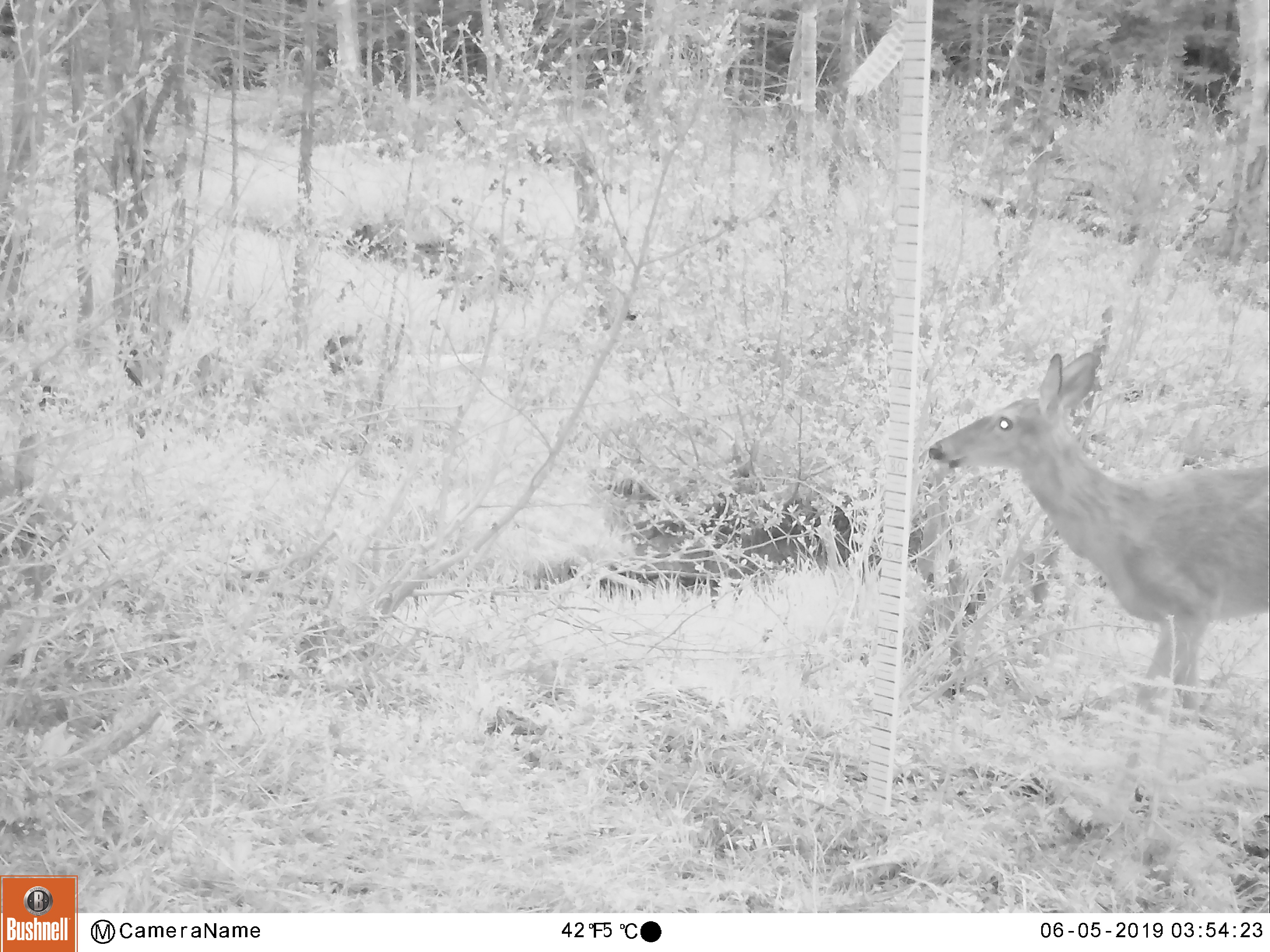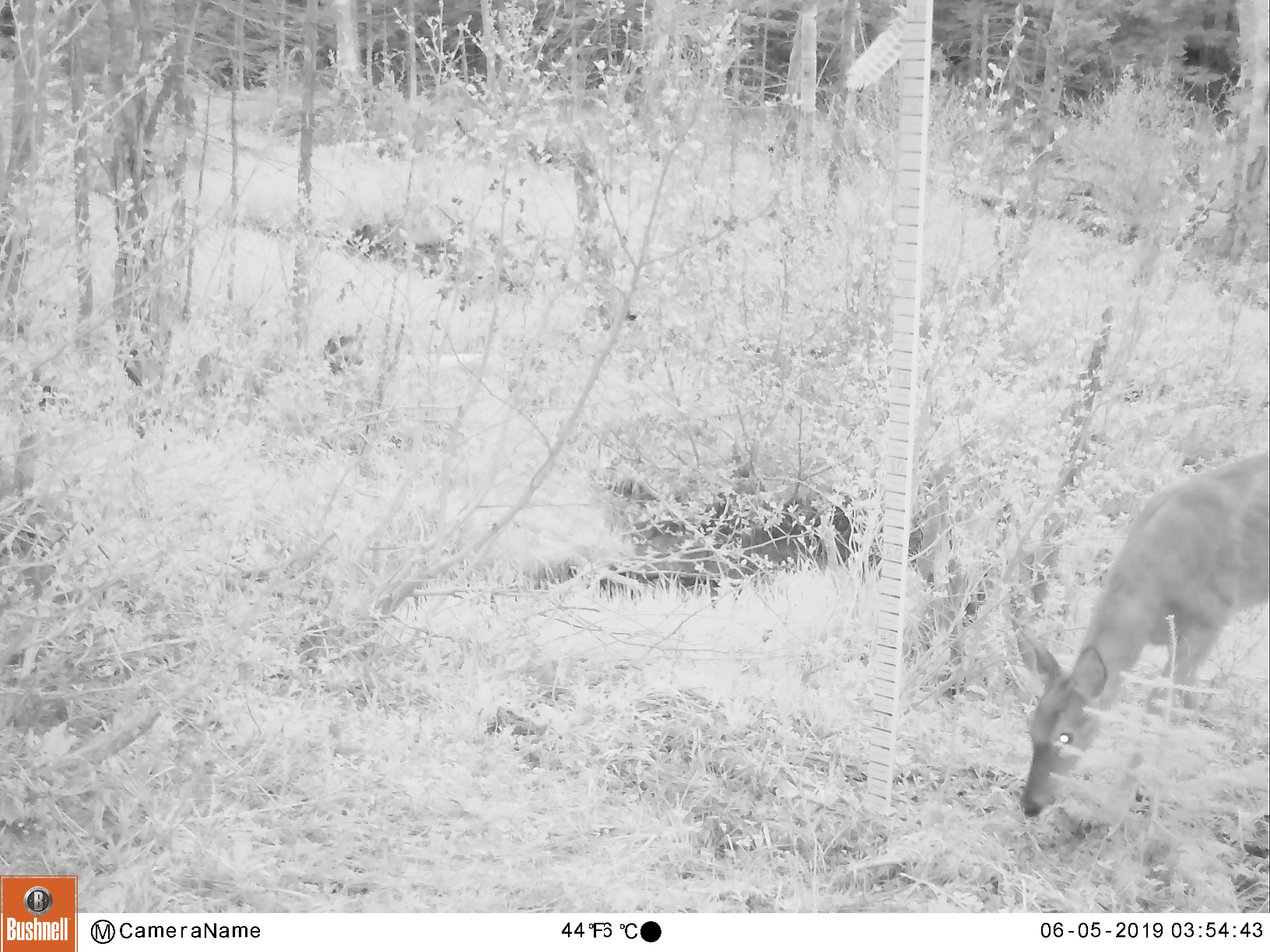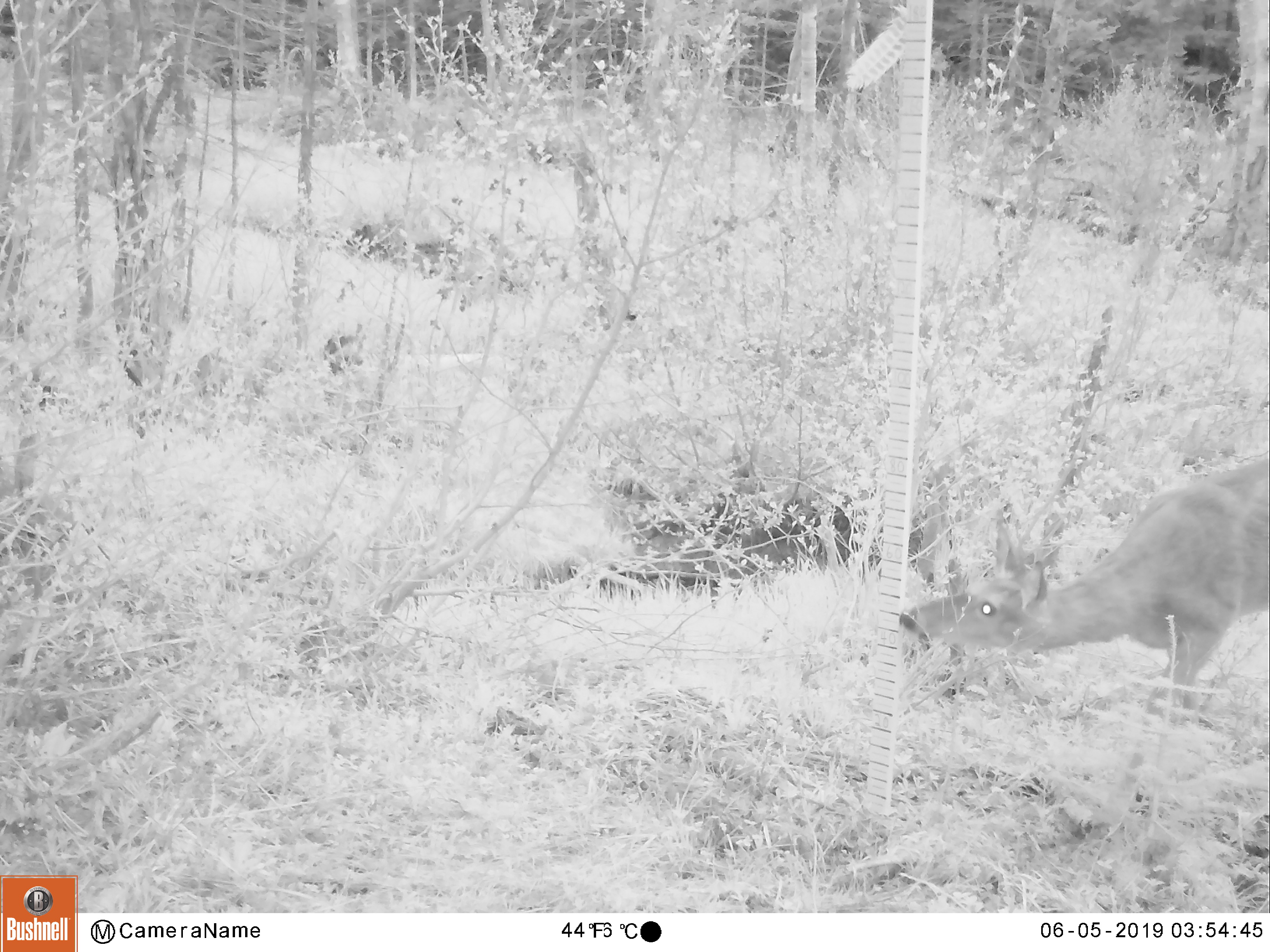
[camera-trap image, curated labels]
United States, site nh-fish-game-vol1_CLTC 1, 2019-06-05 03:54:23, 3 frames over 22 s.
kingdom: Animalia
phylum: Chordata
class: Mammalia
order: Artiodactyla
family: Cervidae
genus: Odocoileus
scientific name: Odocoileus virginianus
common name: white-tailed deer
White-tailed deer (Odocoileus virginianus).